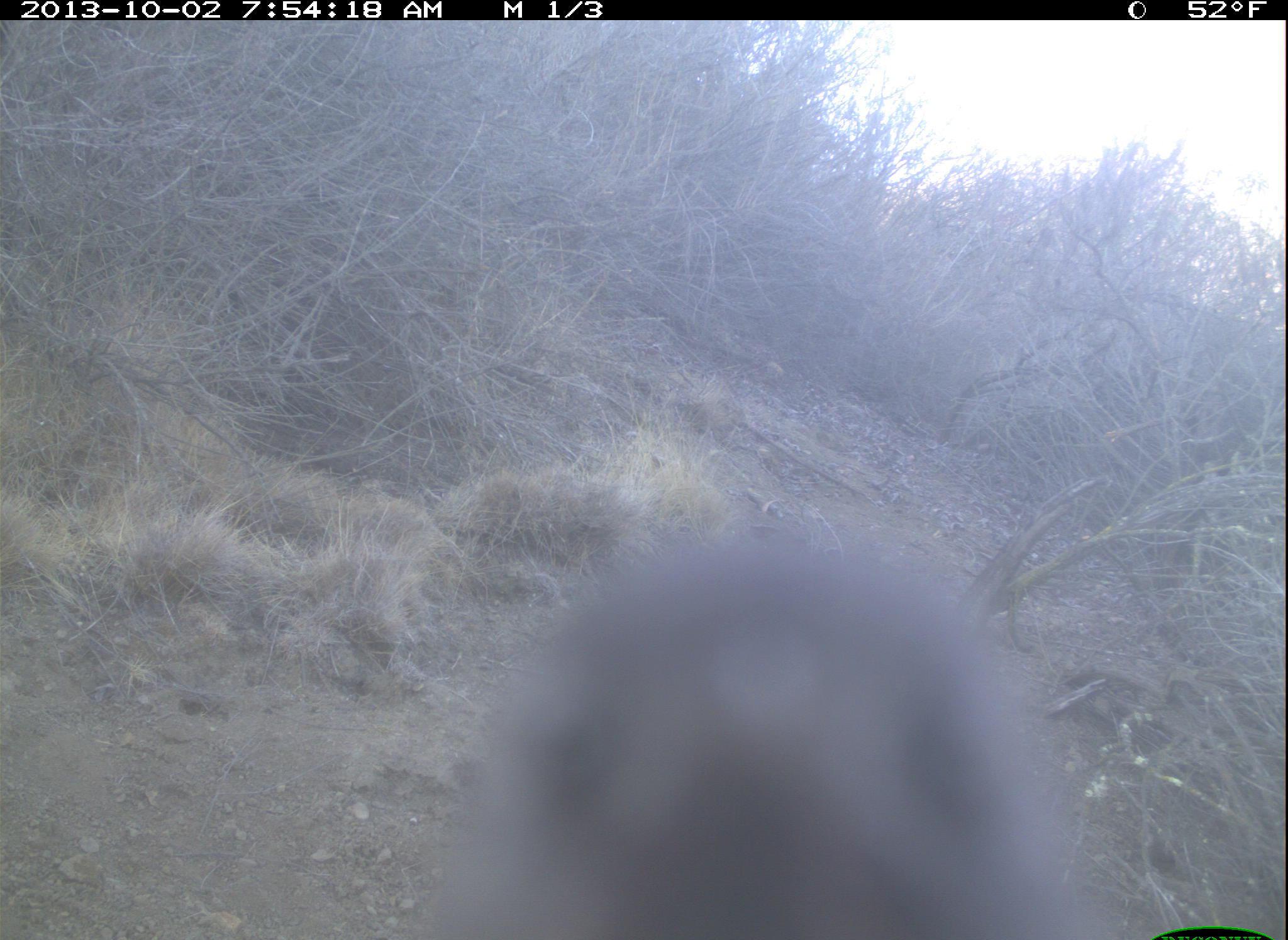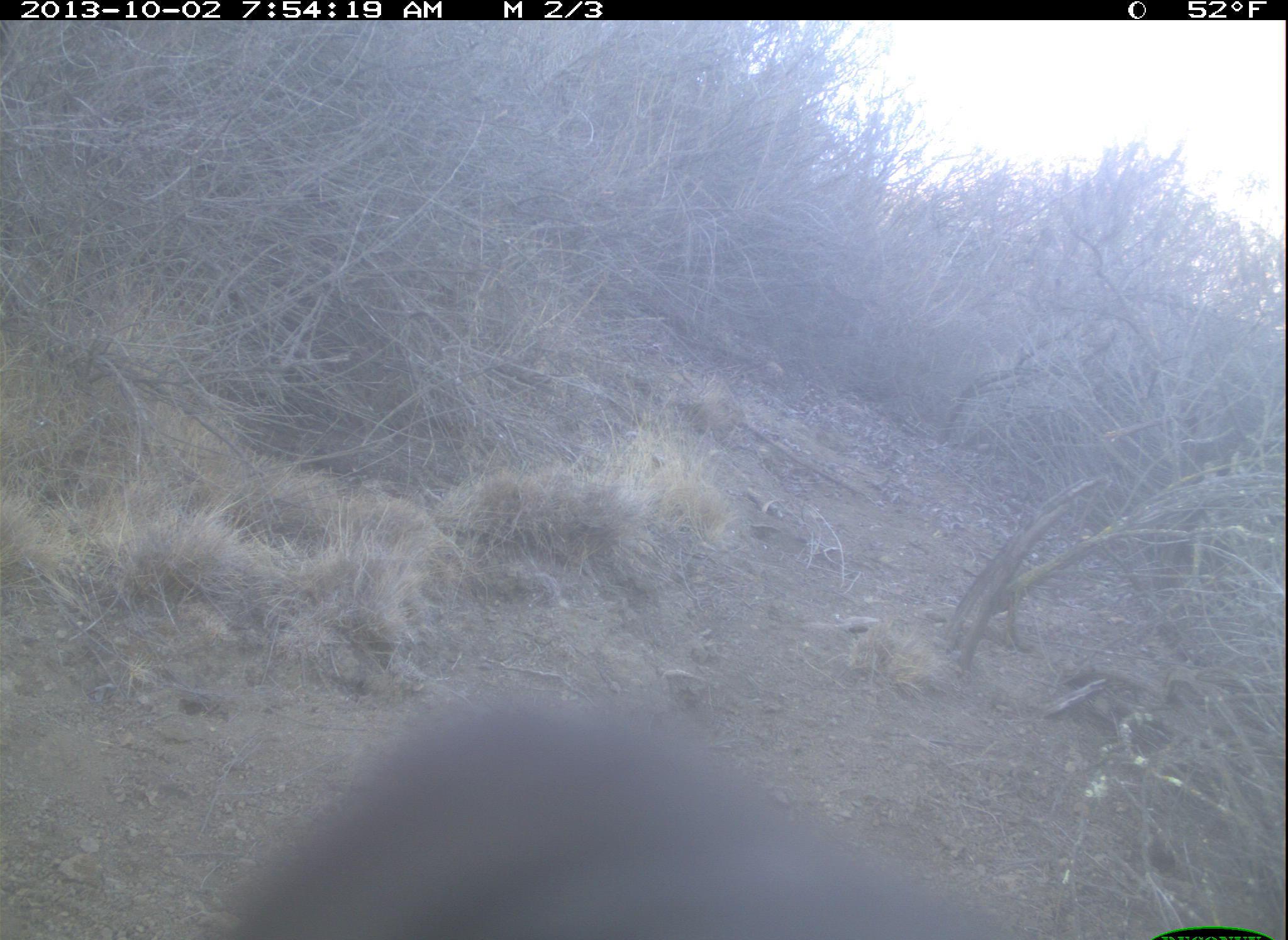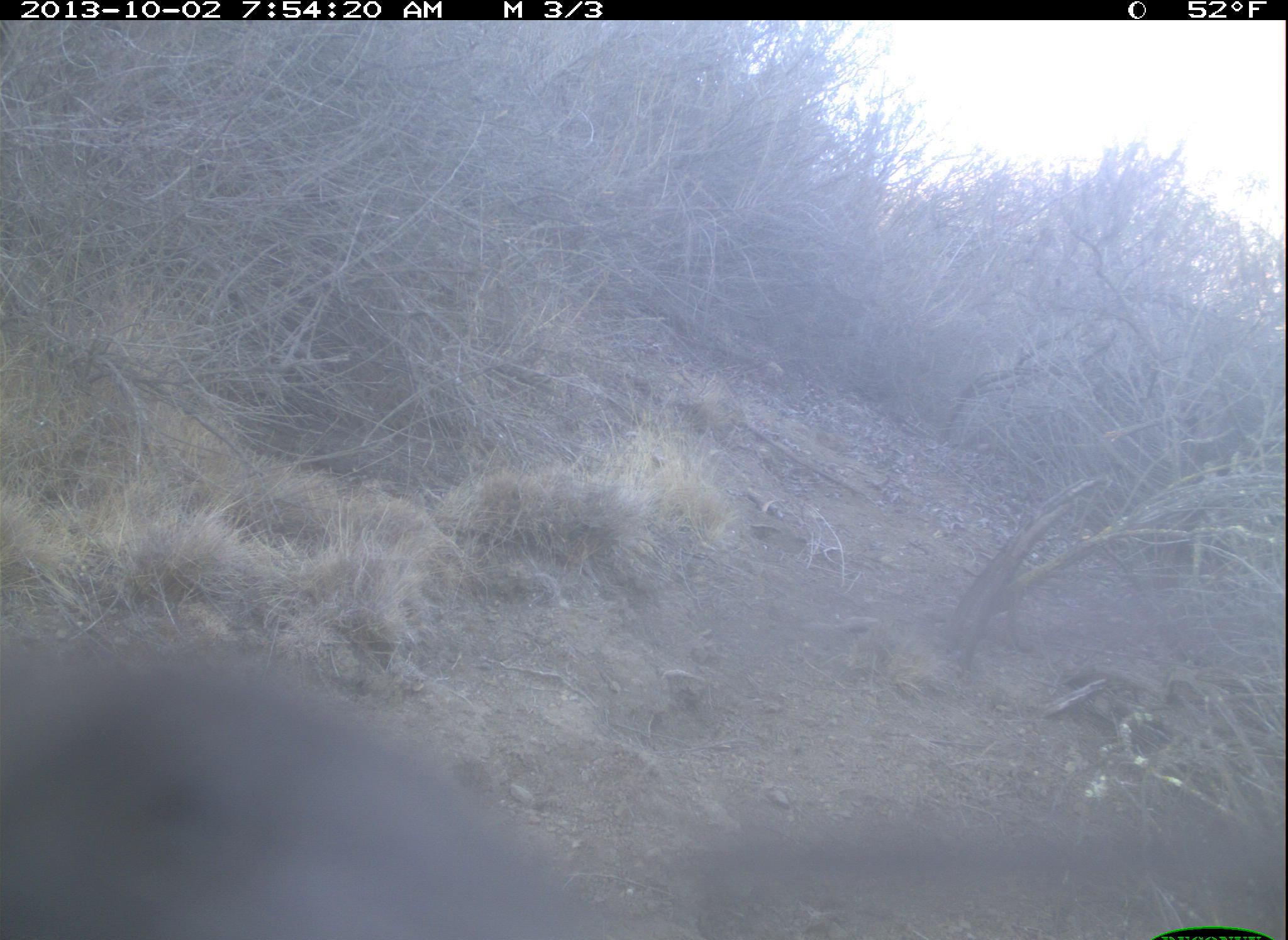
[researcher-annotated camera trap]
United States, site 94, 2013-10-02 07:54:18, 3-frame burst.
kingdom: Animalia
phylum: Chordata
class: Aves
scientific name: Aves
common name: bird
Bird (Aves).